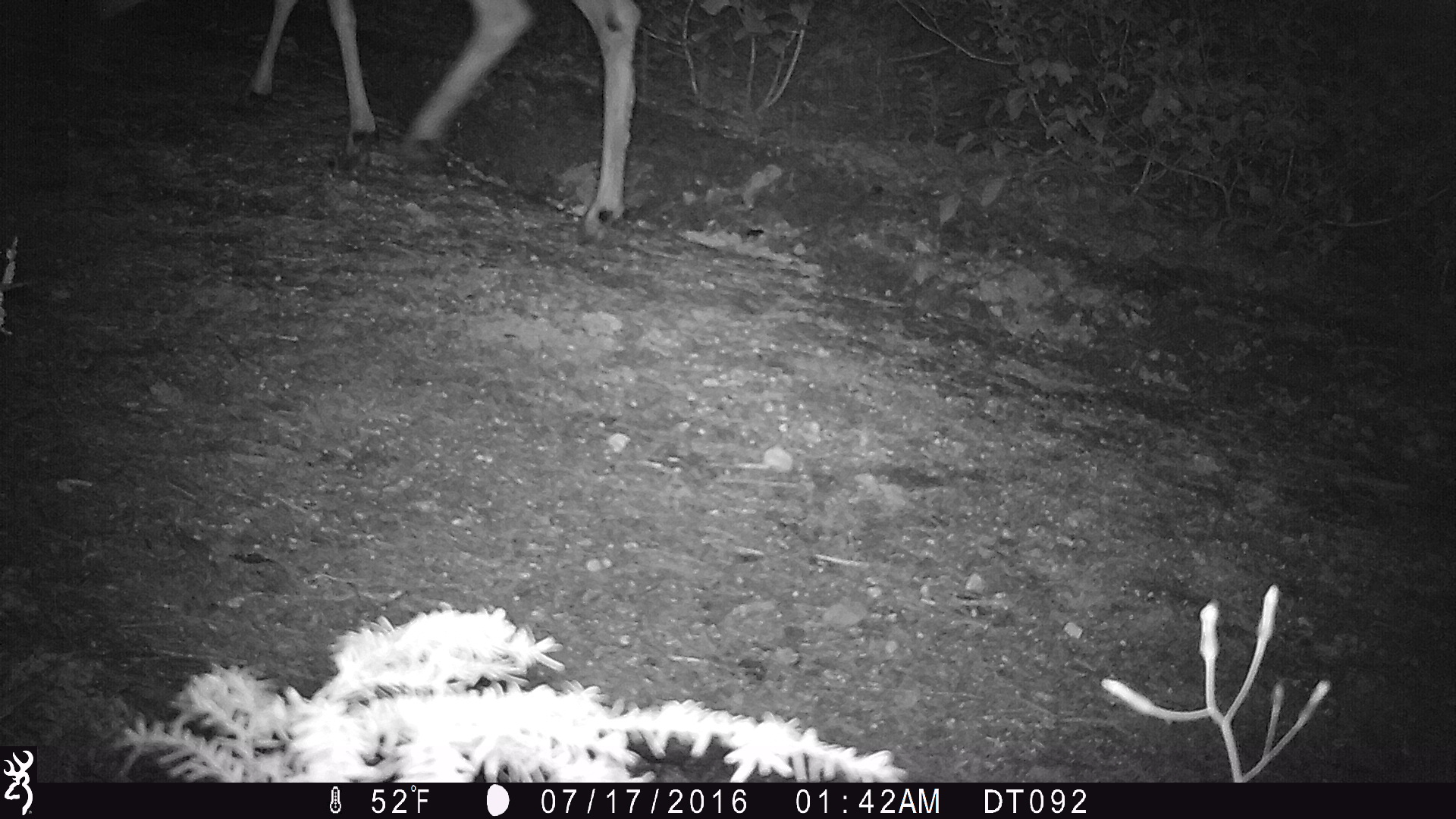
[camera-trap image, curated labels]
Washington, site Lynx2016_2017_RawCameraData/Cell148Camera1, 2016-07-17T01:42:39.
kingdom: Animalia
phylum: Chordata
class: Mammalia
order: Artiodactyla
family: Cervidae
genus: Odocoileus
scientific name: Odocoileus hemionus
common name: mule deer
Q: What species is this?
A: Odocoileus hemionus (mule deer).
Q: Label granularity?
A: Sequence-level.